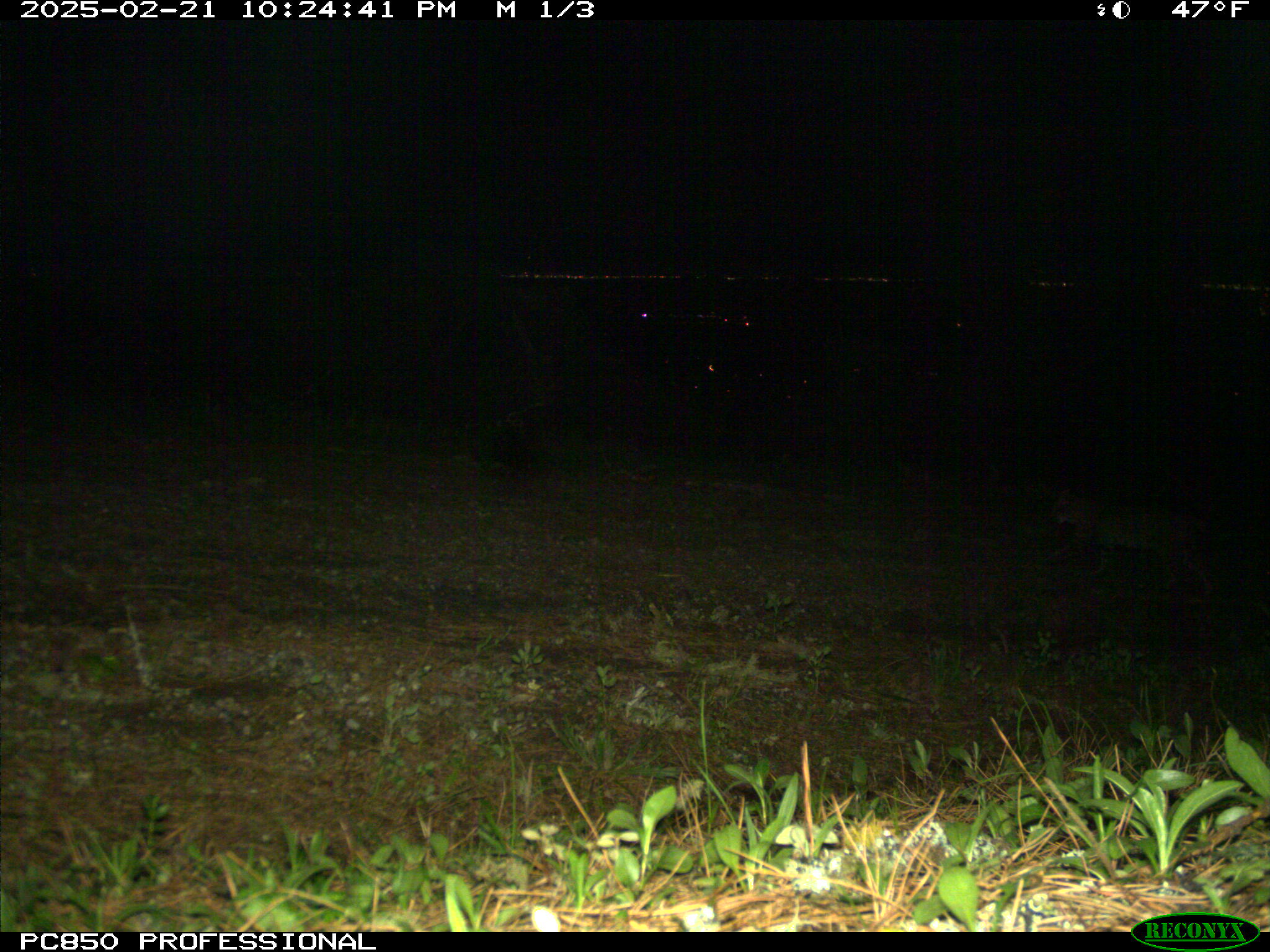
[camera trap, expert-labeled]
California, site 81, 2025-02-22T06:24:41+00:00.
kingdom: Animalia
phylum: Chordata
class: Mammalia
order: Carnivora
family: Felidae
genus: Lynx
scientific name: Lynx rufus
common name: bobcat